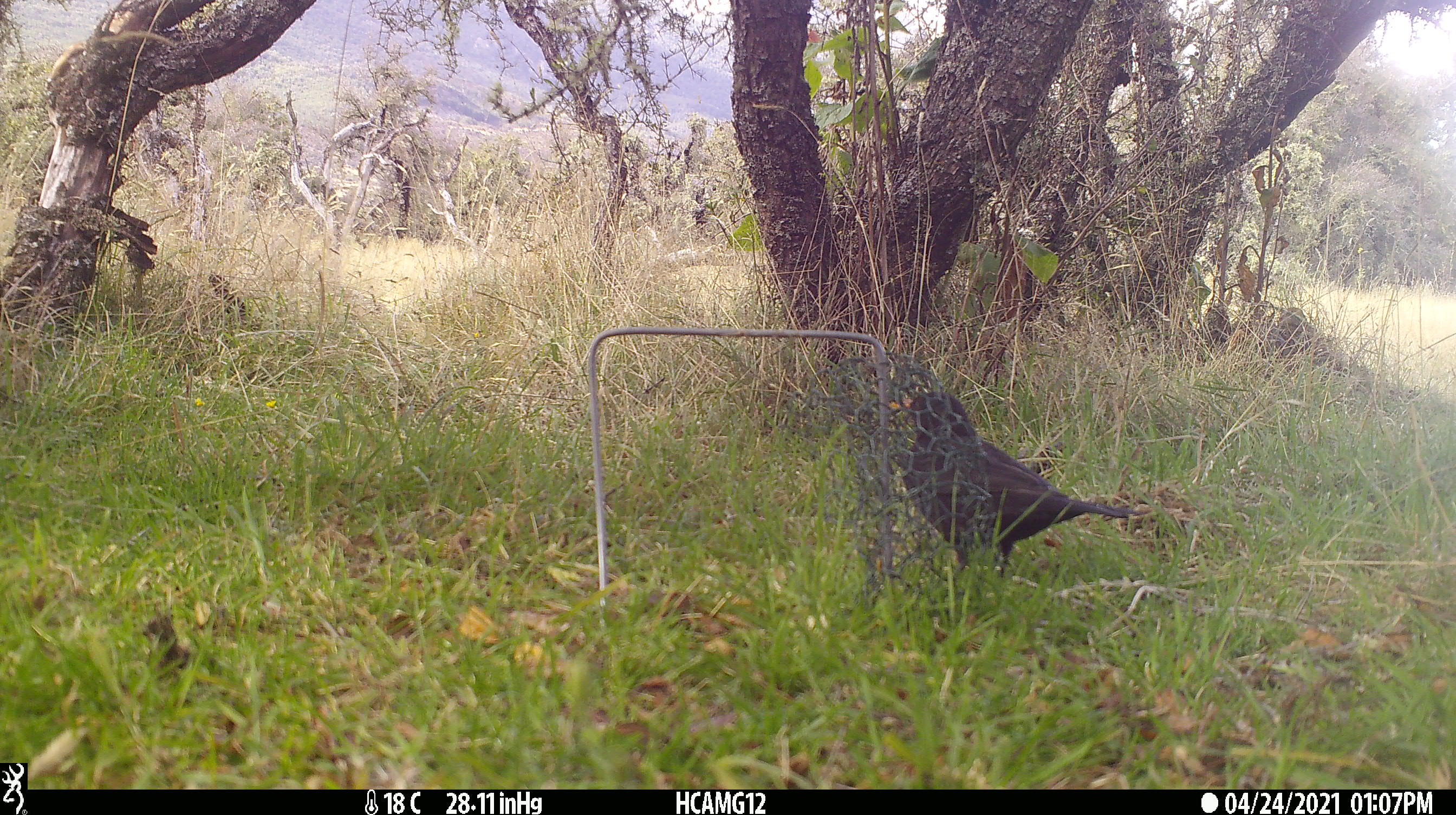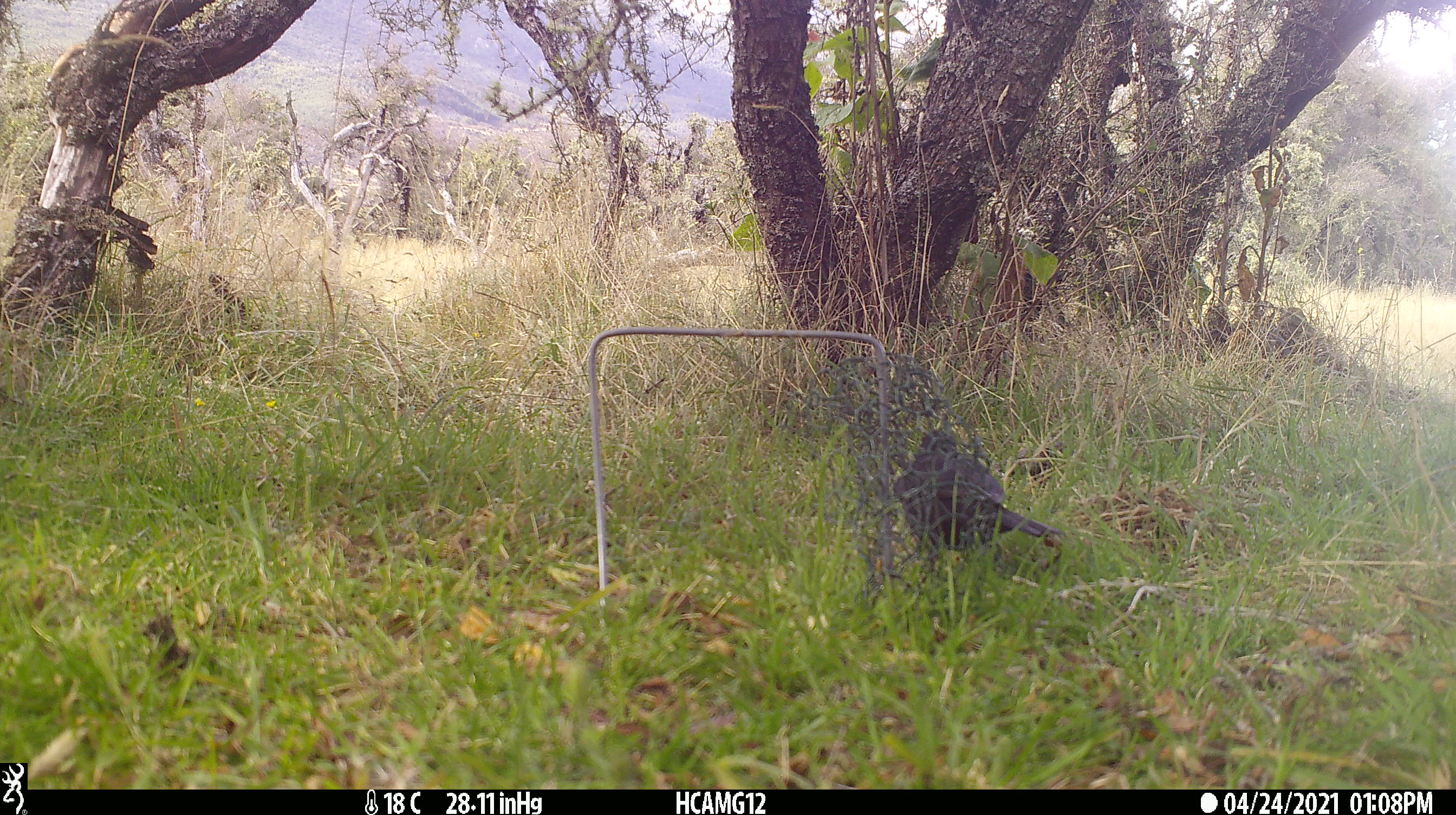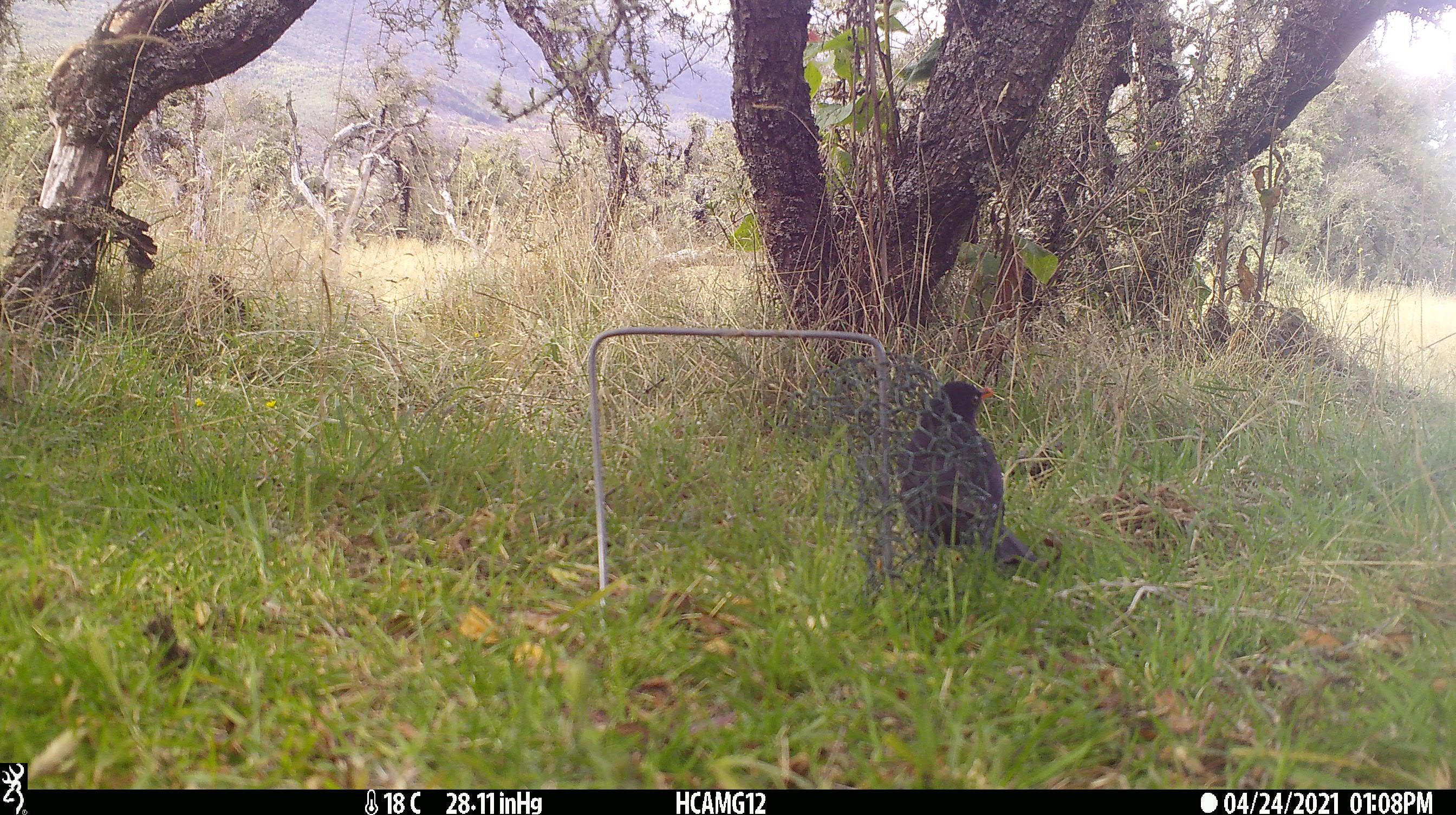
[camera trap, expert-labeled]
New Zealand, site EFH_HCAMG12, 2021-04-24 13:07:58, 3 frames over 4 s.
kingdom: Animalia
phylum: Chordata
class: Aves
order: Passeriformes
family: Turdidae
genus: Turdus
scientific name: Turdus merula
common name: eurasian blackbird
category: blackbird